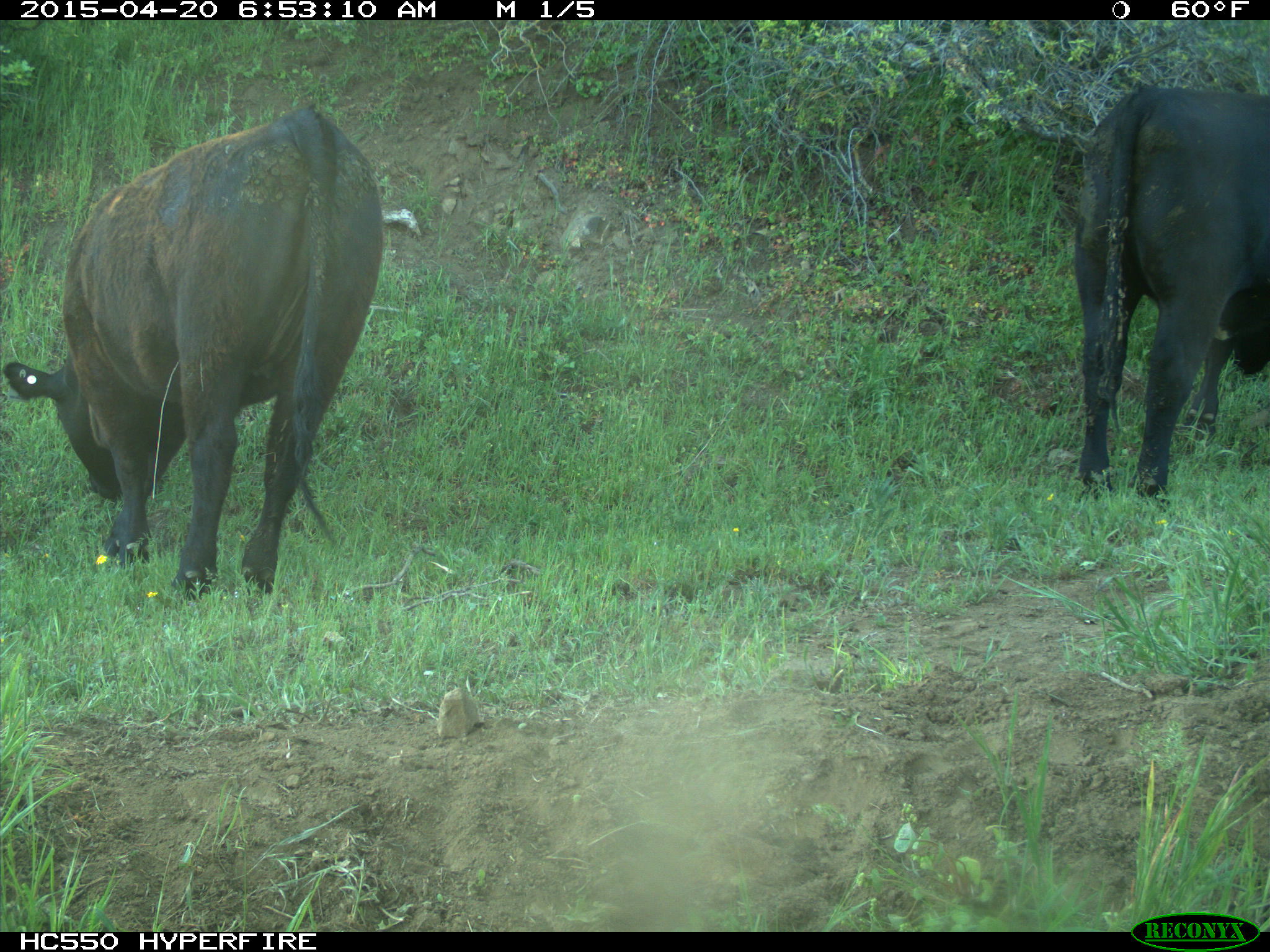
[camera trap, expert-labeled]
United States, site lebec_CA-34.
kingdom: Animalia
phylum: Chordata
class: Mammalia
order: Artiodactyla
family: Bovidae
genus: Bos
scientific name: Bos taurus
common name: domestic cow